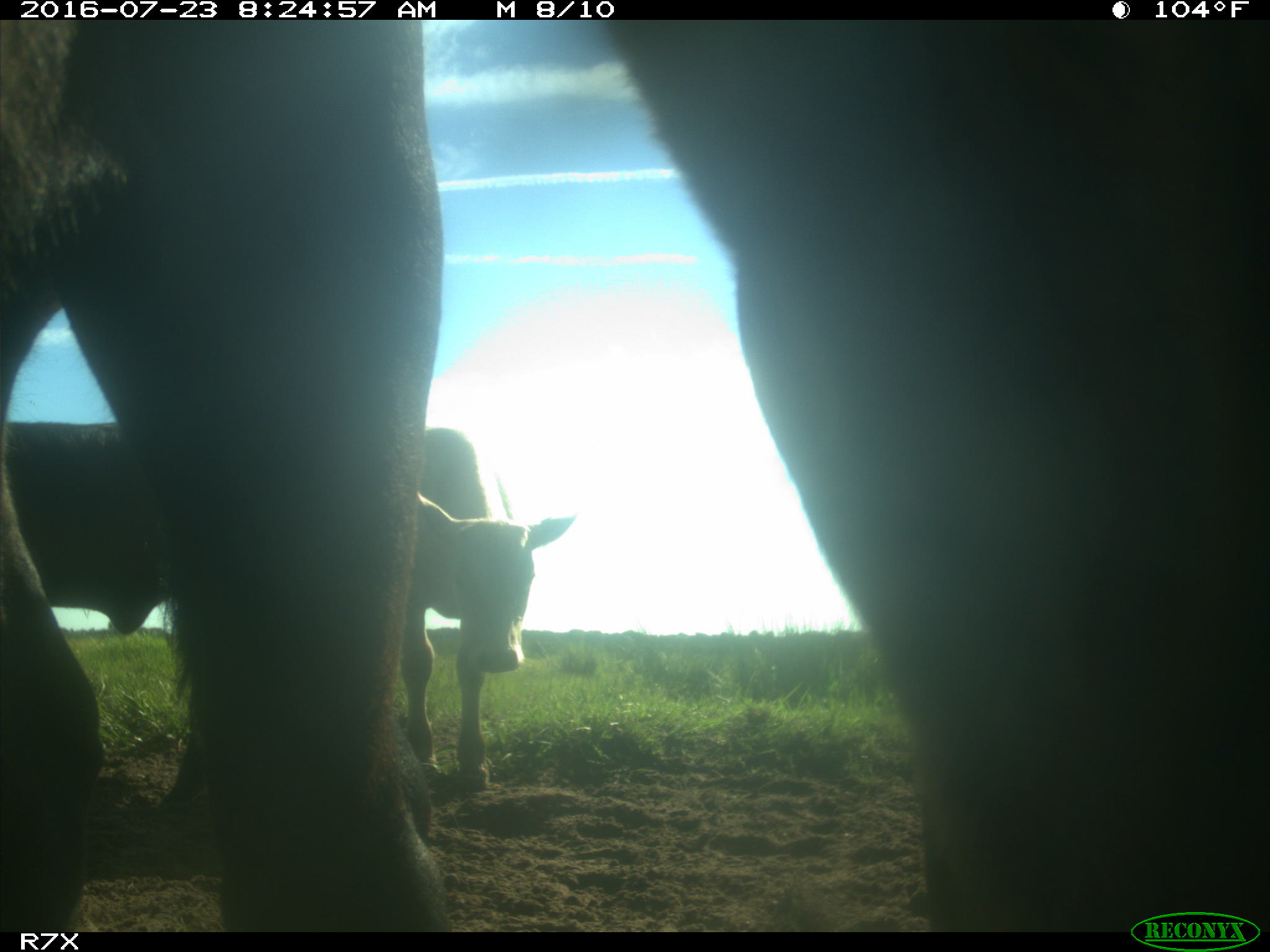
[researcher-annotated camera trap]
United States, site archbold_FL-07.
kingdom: Animalia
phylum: Chordata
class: Mammalia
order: Artiodactyla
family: Bovidae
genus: Bos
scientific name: Bos taurus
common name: domestic cow